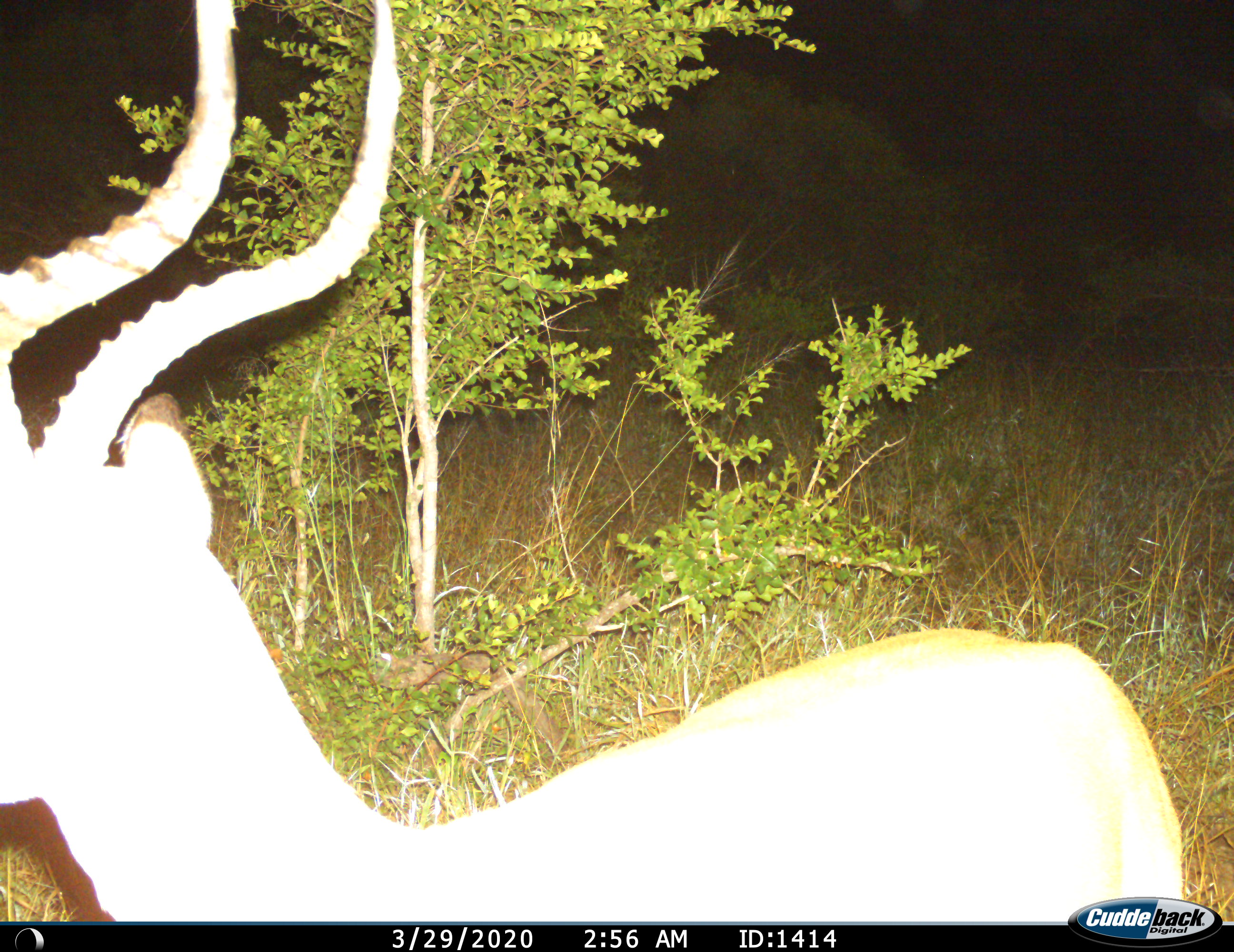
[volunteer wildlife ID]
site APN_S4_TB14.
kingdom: Animalia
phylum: Chordata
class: Mammalia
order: Artiodactyla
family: Bovidae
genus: Aepyceros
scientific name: Aepyceros melampus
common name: impala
Impala (Aepyceros melampus), count 1. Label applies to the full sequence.